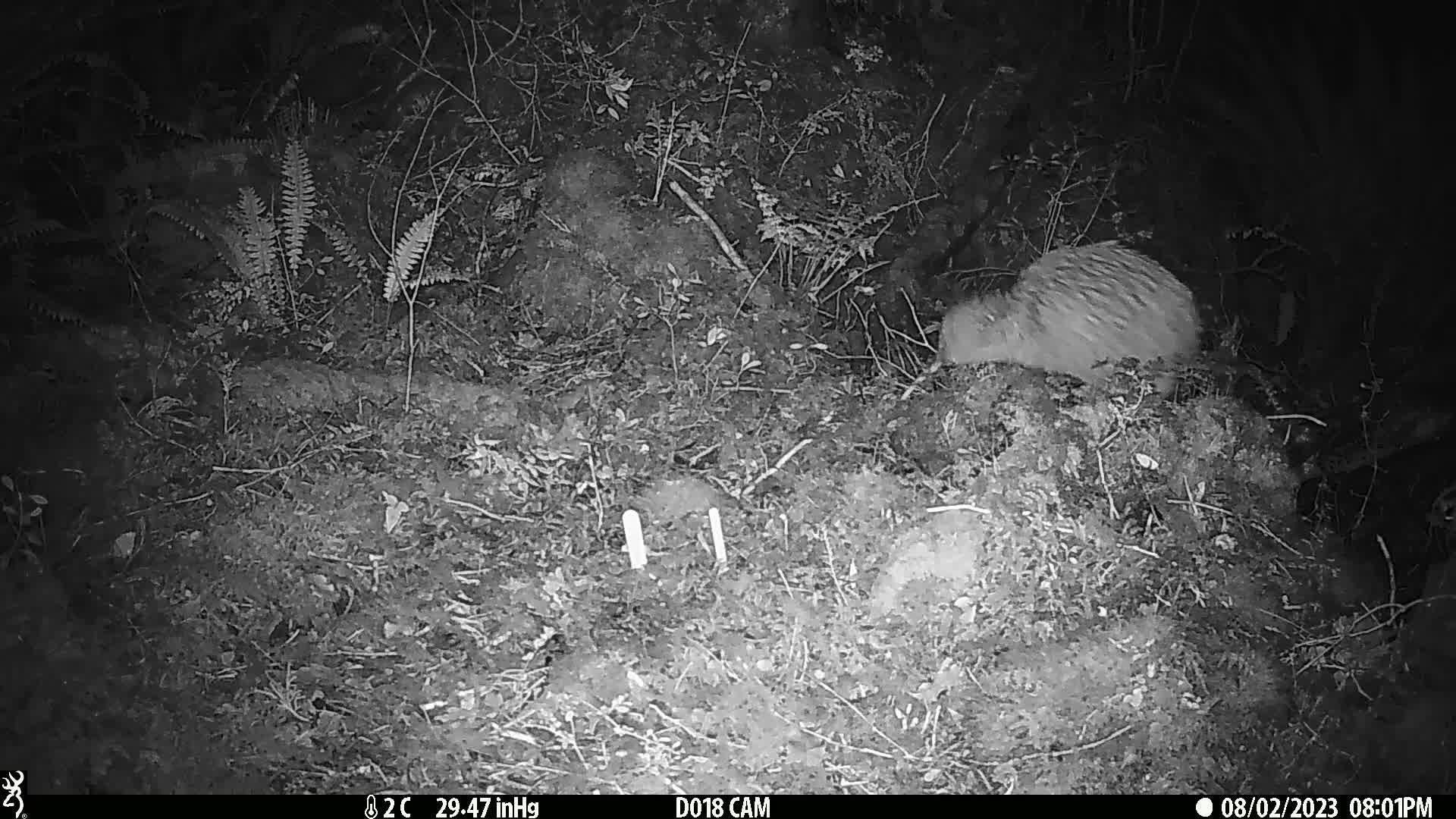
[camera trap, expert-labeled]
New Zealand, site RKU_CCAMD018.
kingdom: Animalia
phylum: Chordata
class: Aves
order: Apterygiformes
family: Apterygidae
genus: Apteryx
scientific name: Apteryx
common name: kiwi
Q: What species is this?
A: Kiwi (Apteryx).